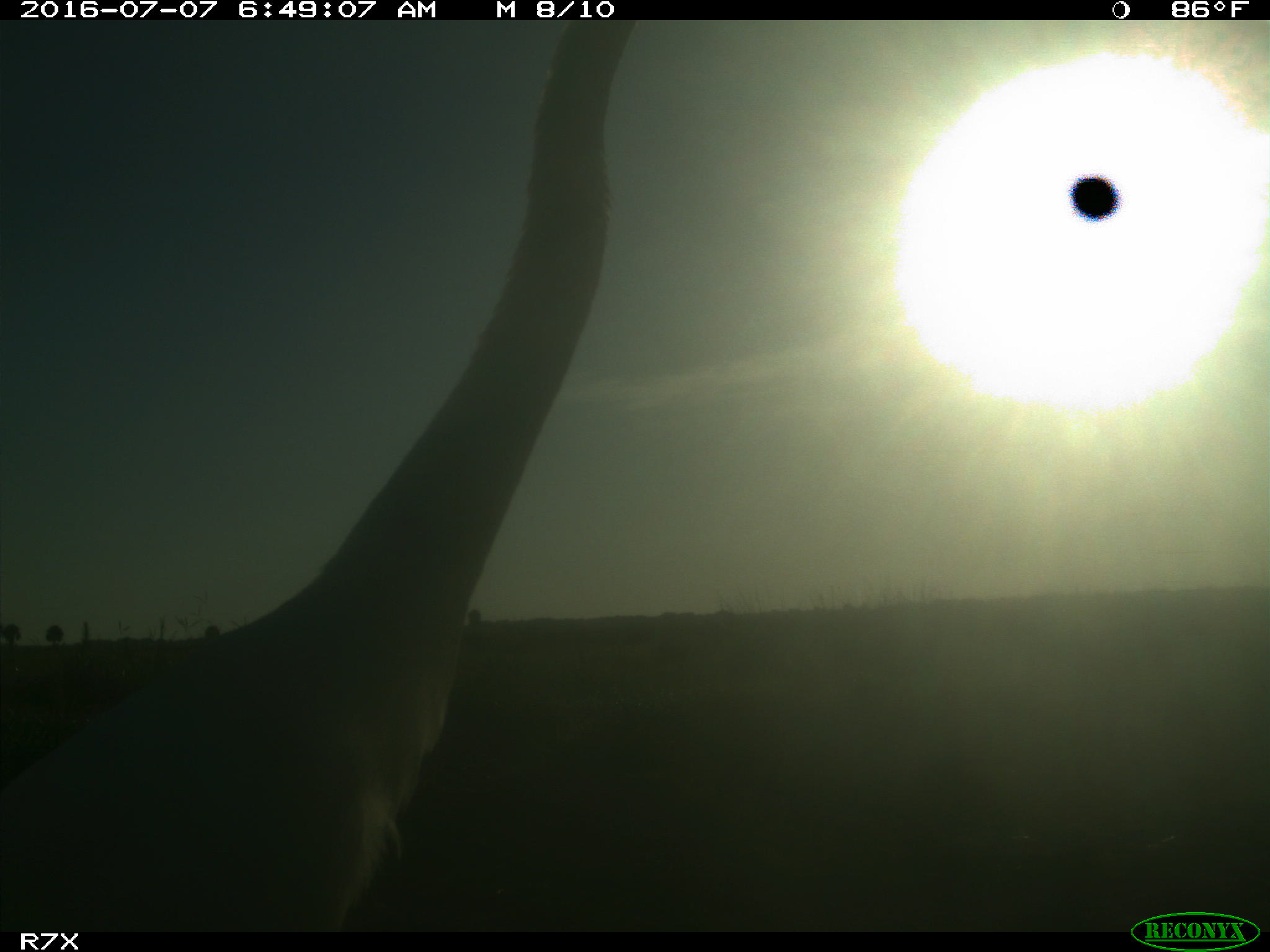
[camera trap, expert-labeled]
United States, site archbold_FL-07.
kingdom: Animalia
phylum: Chordata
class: Mammalia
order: Artiodactyla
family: Bovidae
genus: Bos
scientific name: Bos taurus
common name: domestic cow